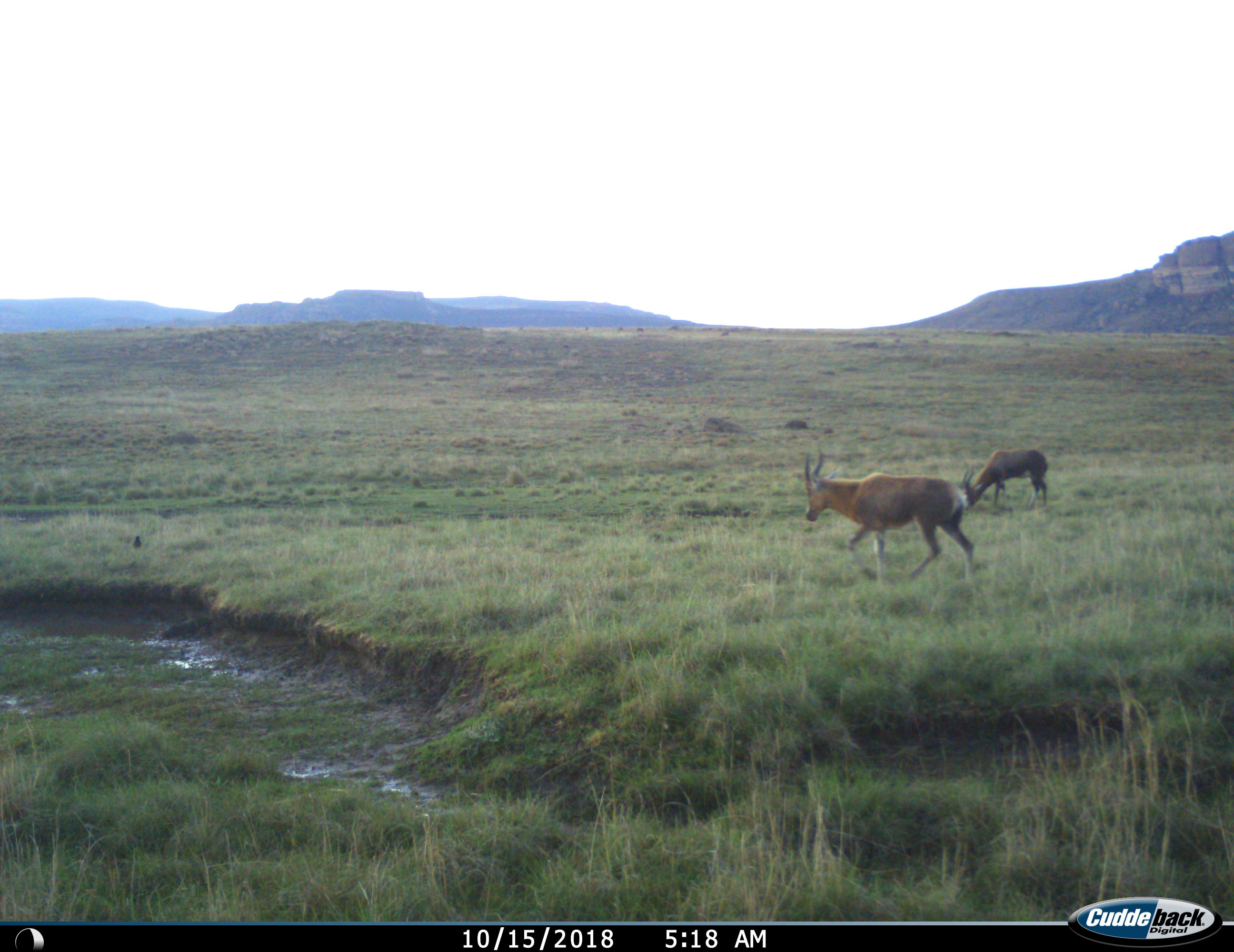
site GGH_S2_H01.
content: unidentified animal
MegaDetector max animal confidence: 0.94